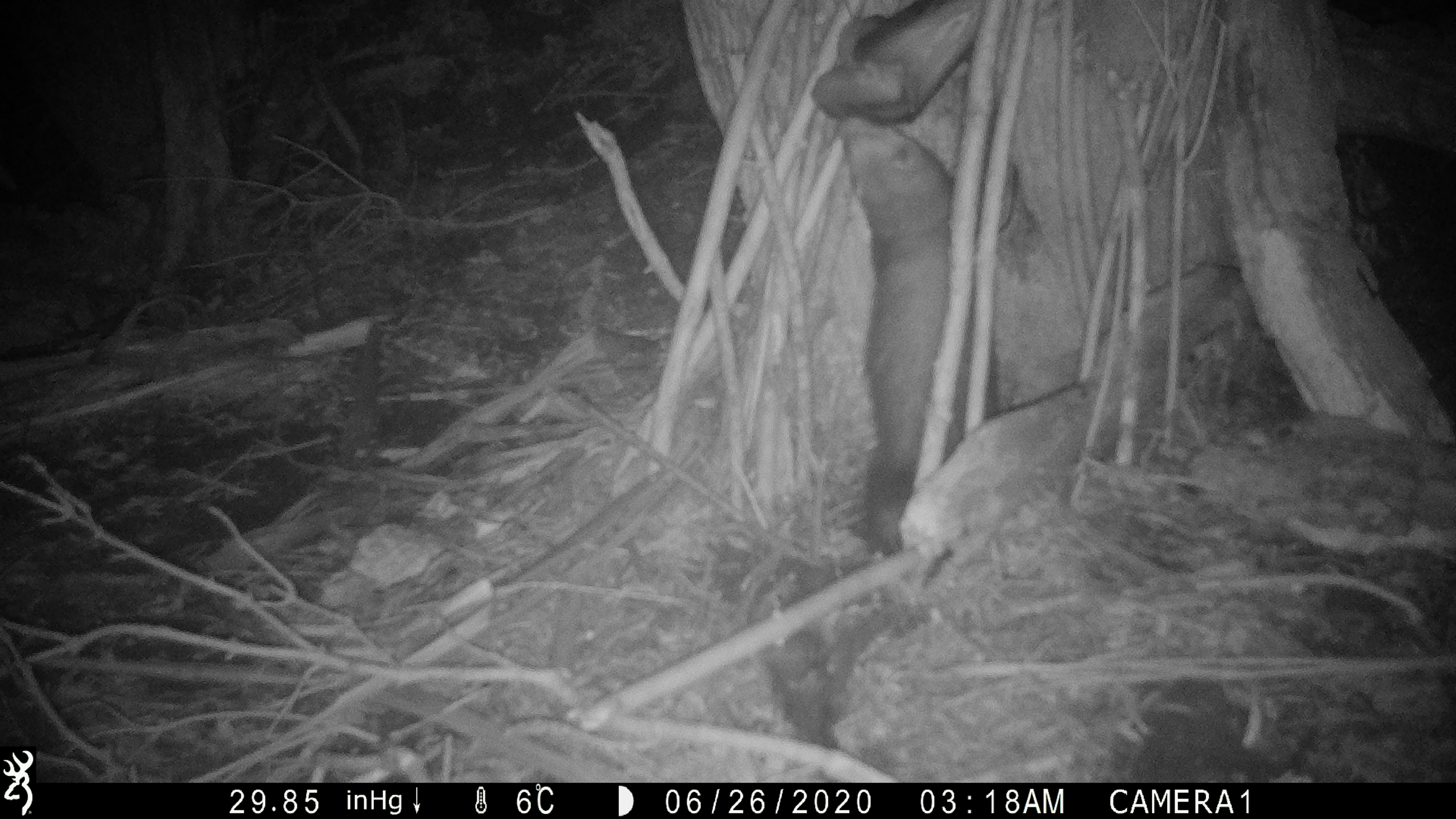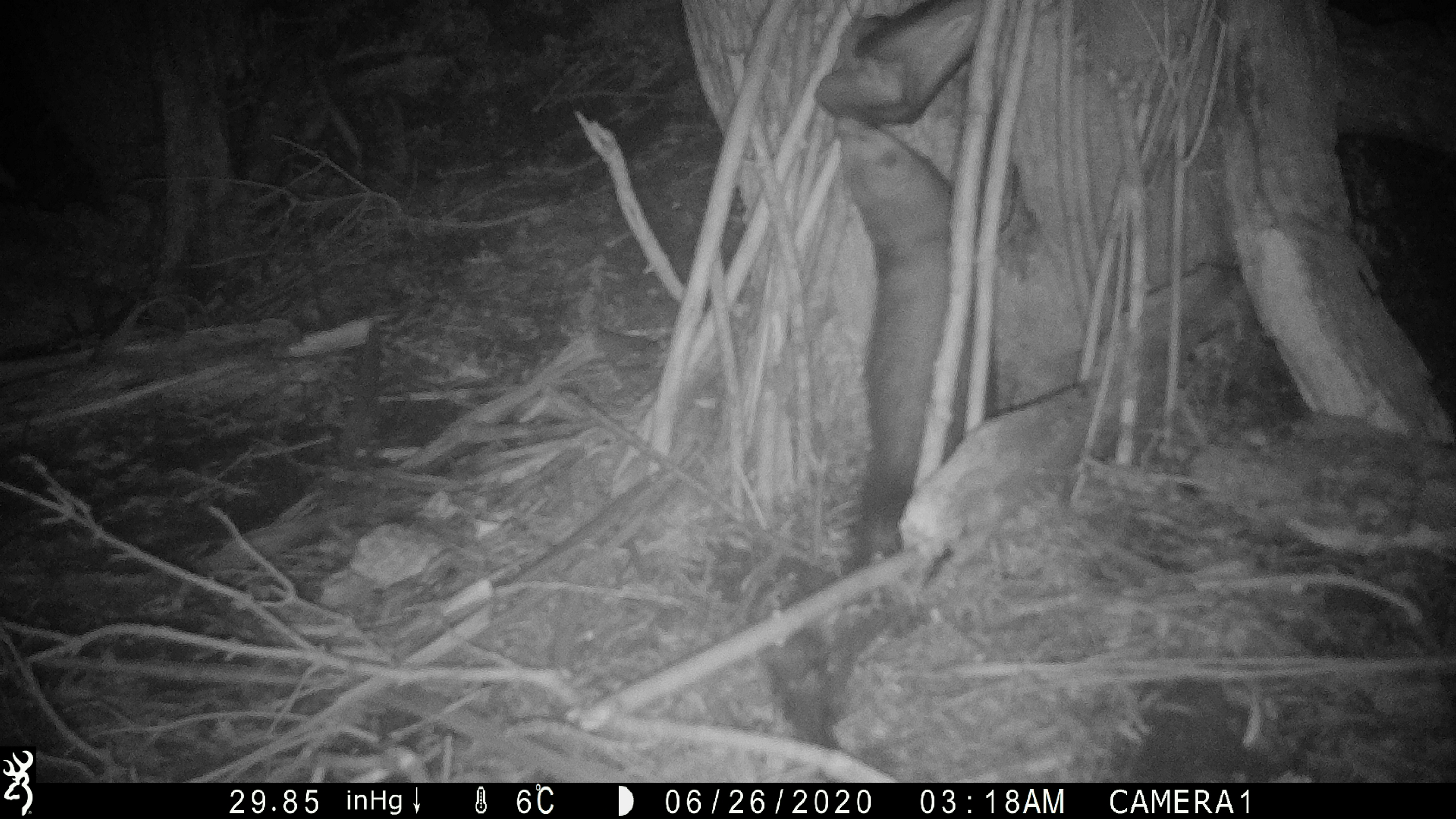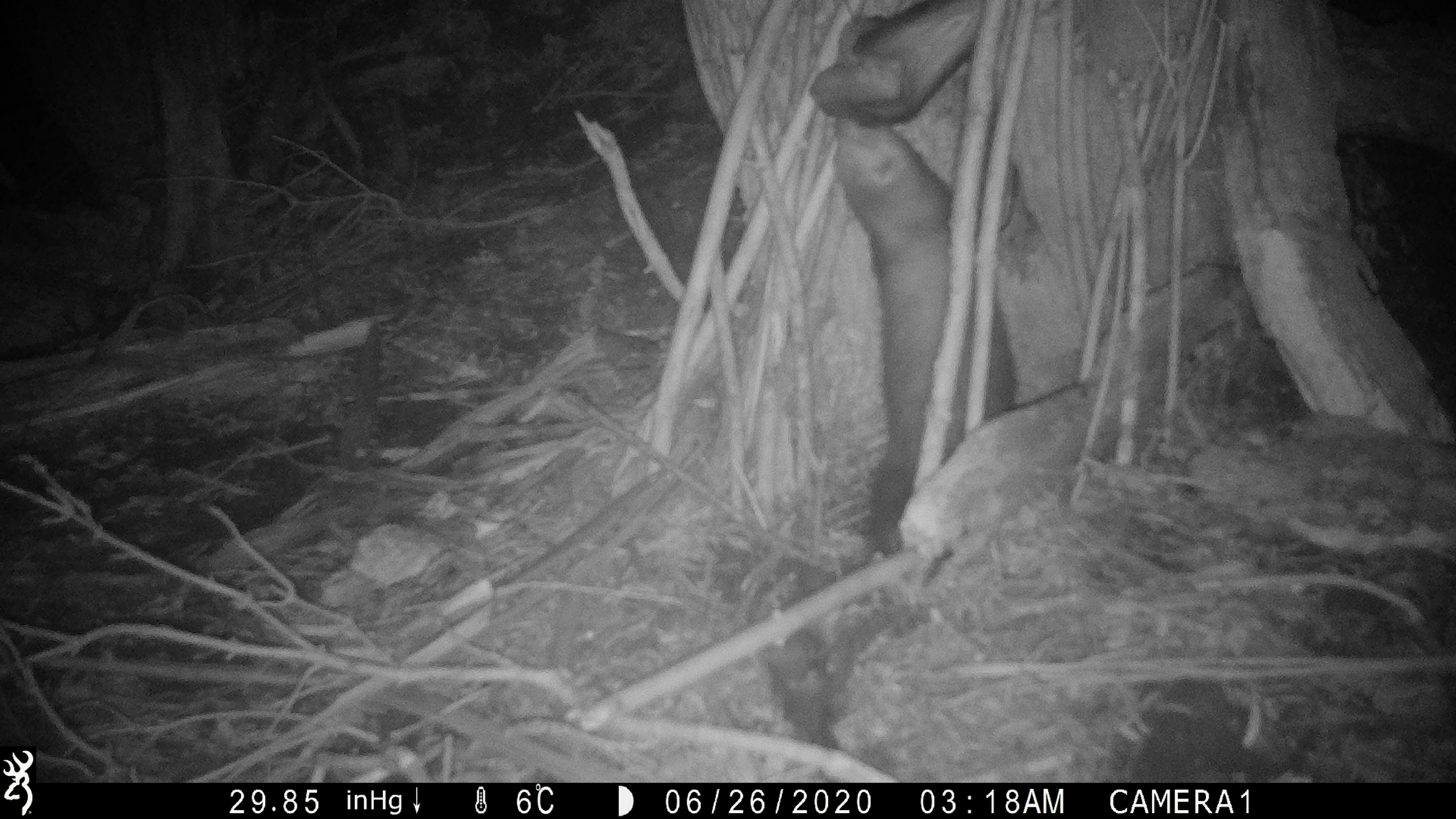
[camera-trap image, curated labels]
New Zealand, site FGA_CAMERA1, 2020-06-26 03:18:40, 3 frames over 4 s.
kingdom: Animalia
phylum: Chordata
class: Mammalia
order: Carnivora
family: Mustelidae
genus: Mustela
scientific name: Mustela furo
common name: ferret